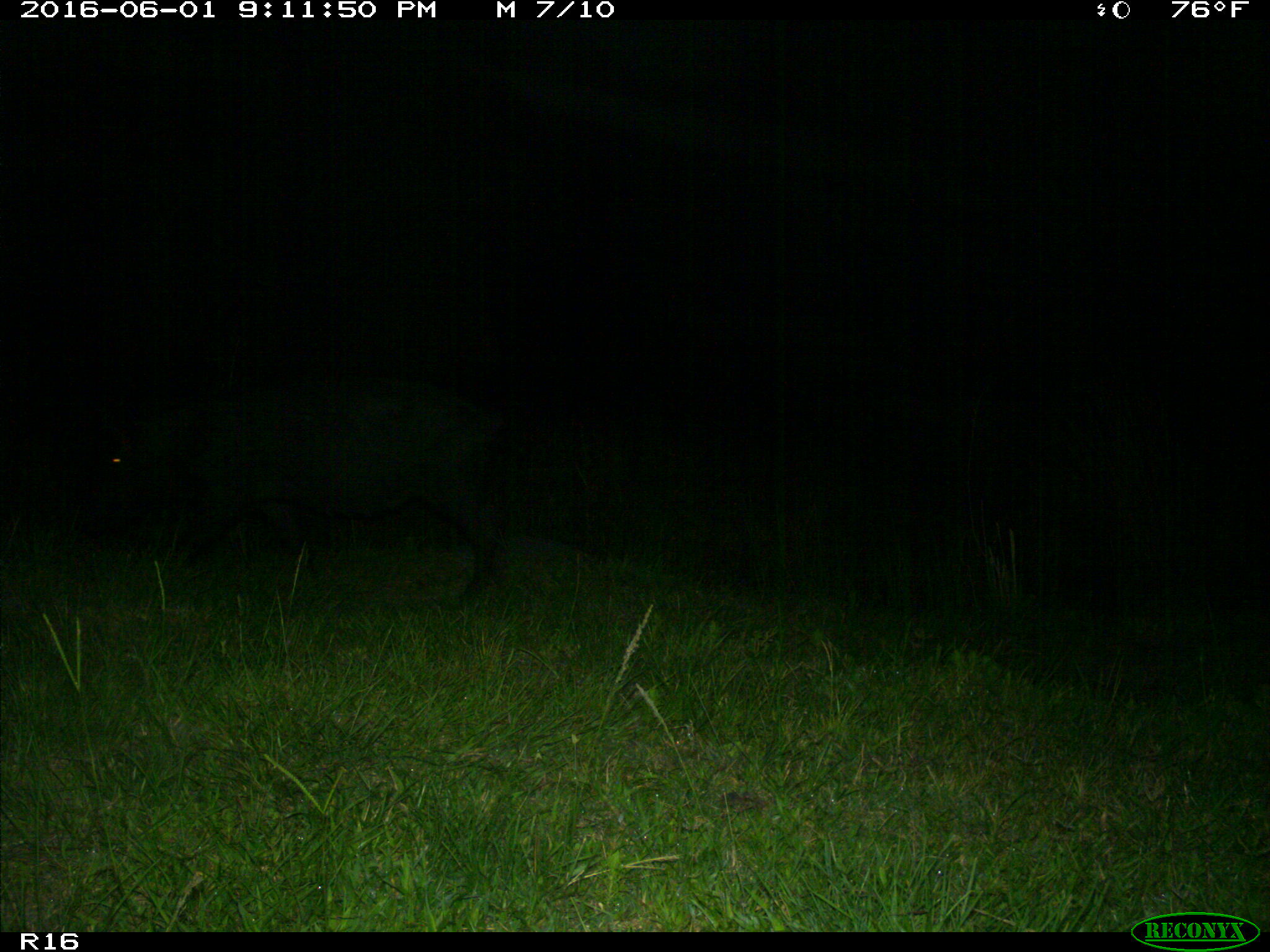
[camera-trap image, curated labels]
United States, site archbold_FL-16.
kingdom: Animalia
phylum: Chordata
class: Mammalia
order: Artiodactyla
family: Suidae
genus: Sus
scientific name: Sus scrofa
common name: wild boar